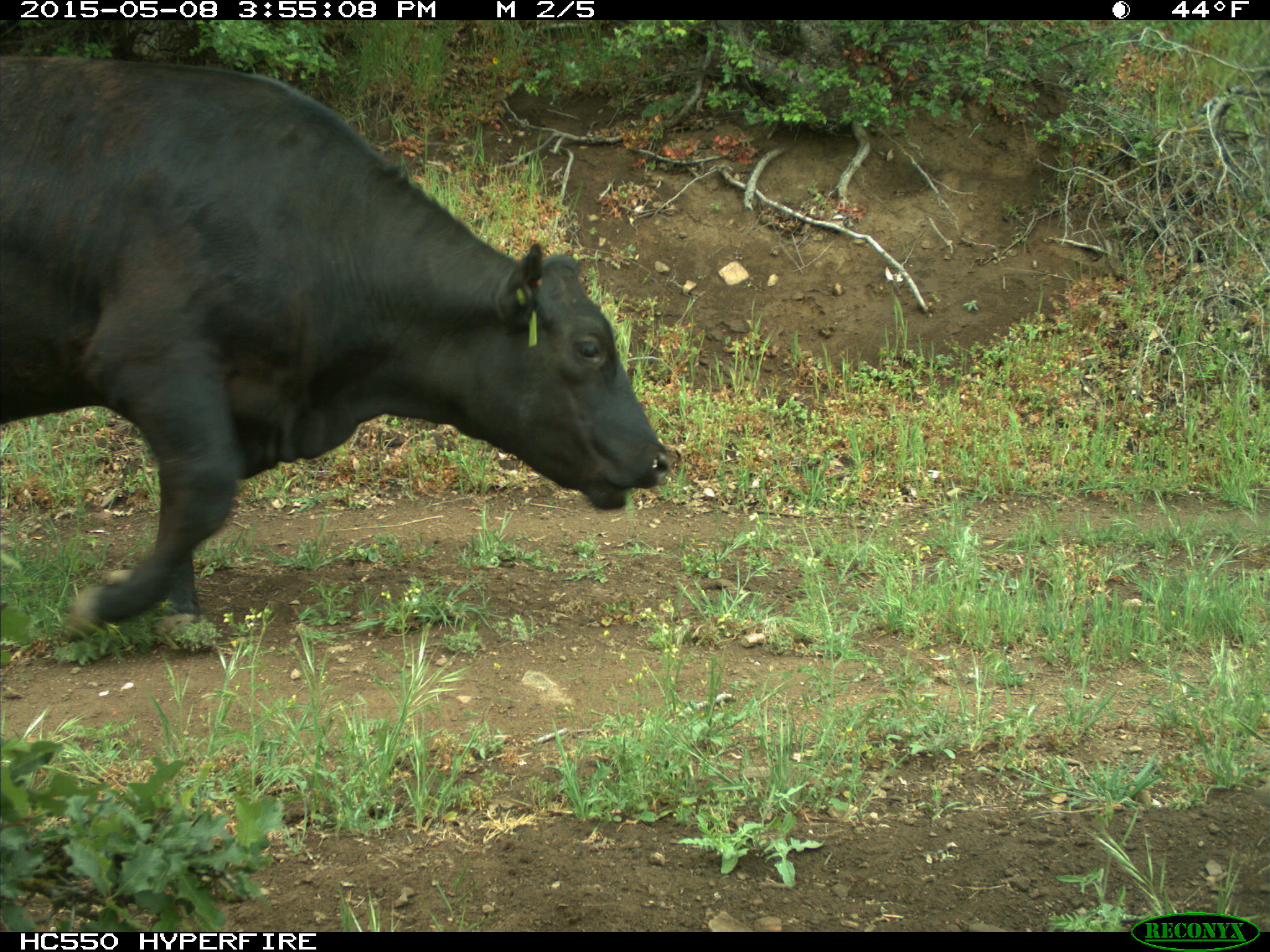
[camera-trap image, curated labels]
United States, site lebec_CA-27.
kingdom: Animalia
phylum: Chordata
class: Mammalia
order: Artiodactyla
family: Bovidae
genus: Bos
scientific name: Bos taurus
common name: domestic cow